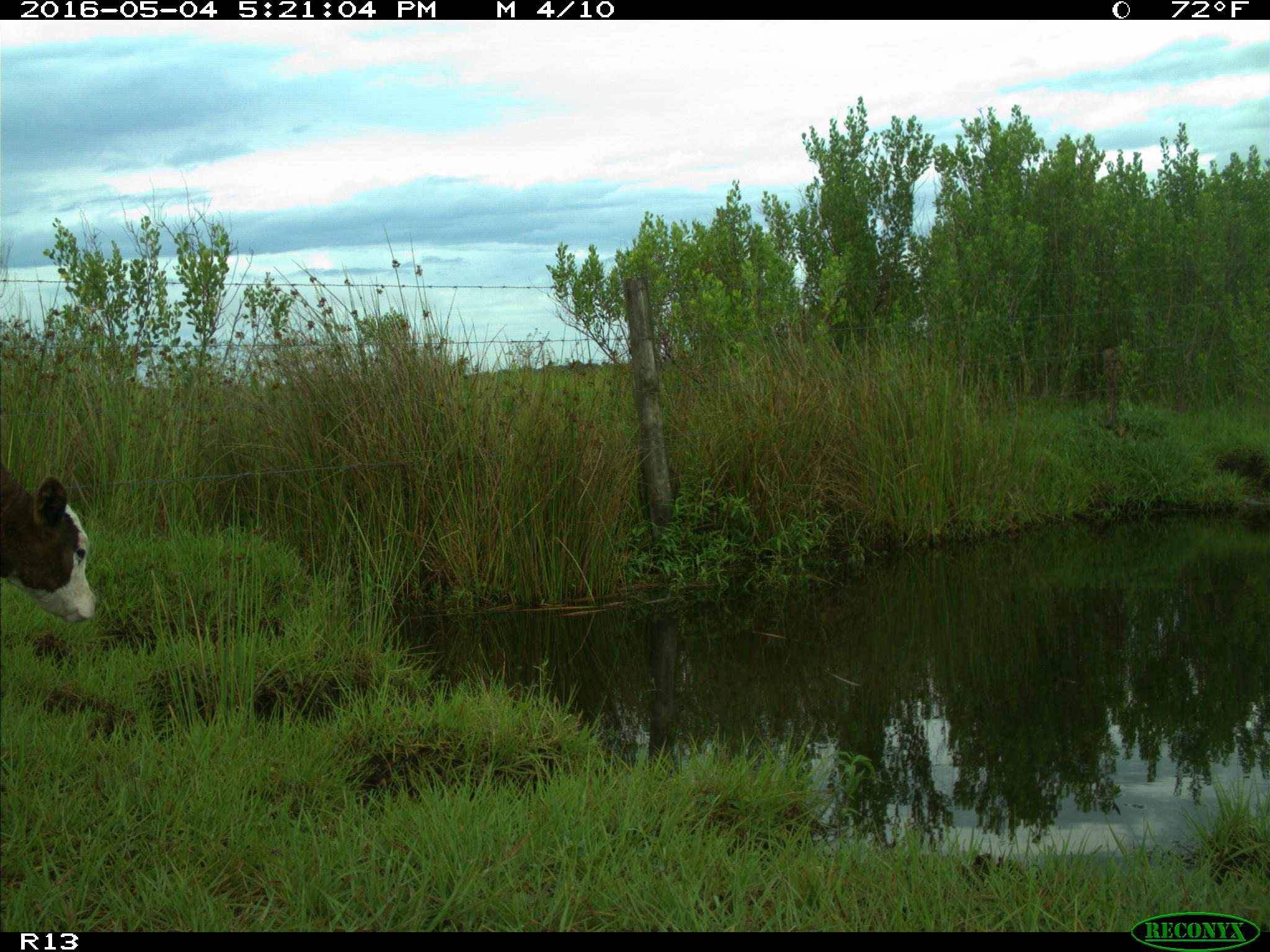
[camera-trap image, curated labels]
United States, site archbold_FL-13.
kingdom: Animalia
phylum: Chordata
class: Mammalia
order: Artiodactyla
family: Bovidae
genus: Bos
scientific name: Bos taurus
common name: domestic cow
Bos taurus (domestic cow).